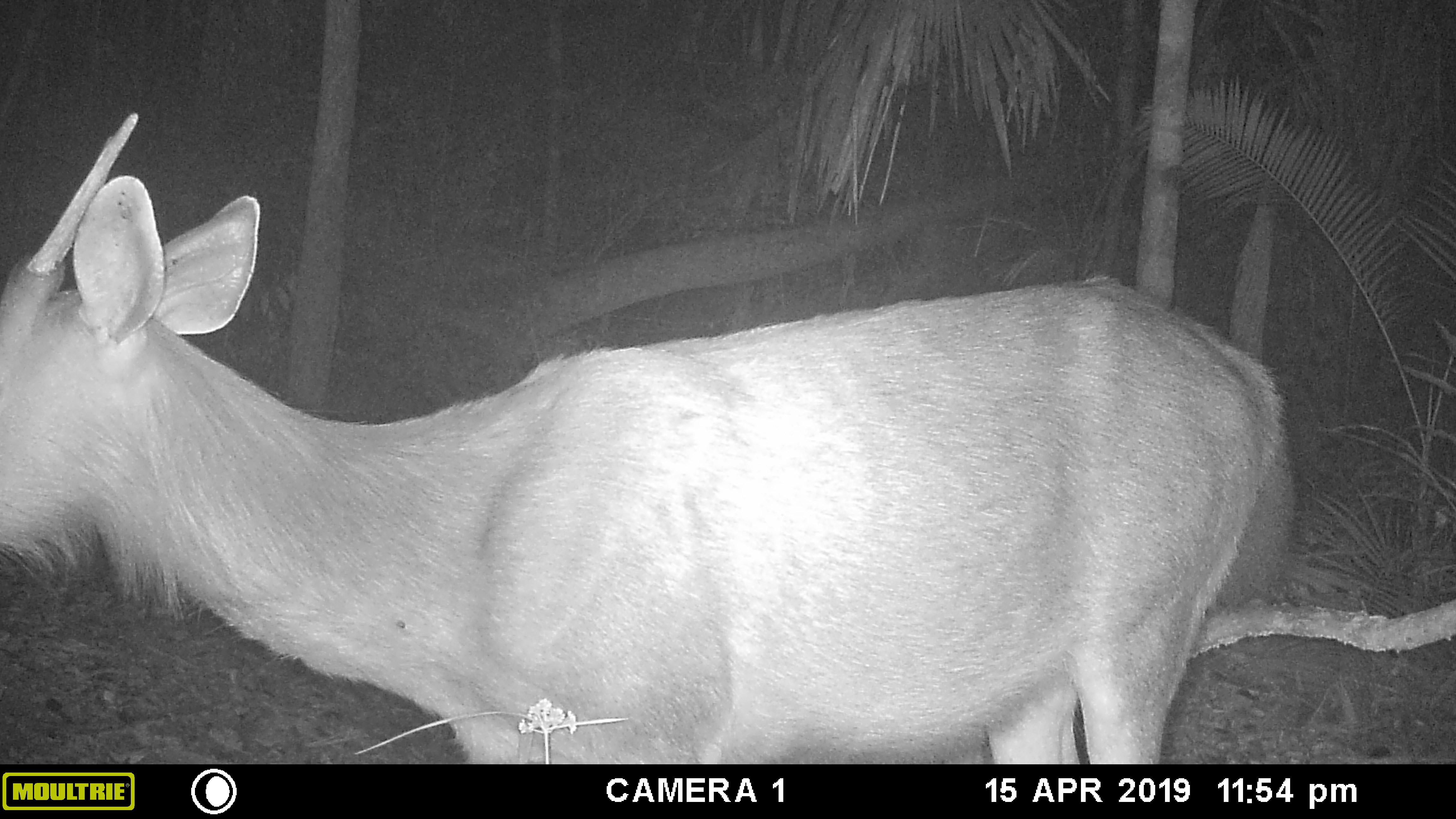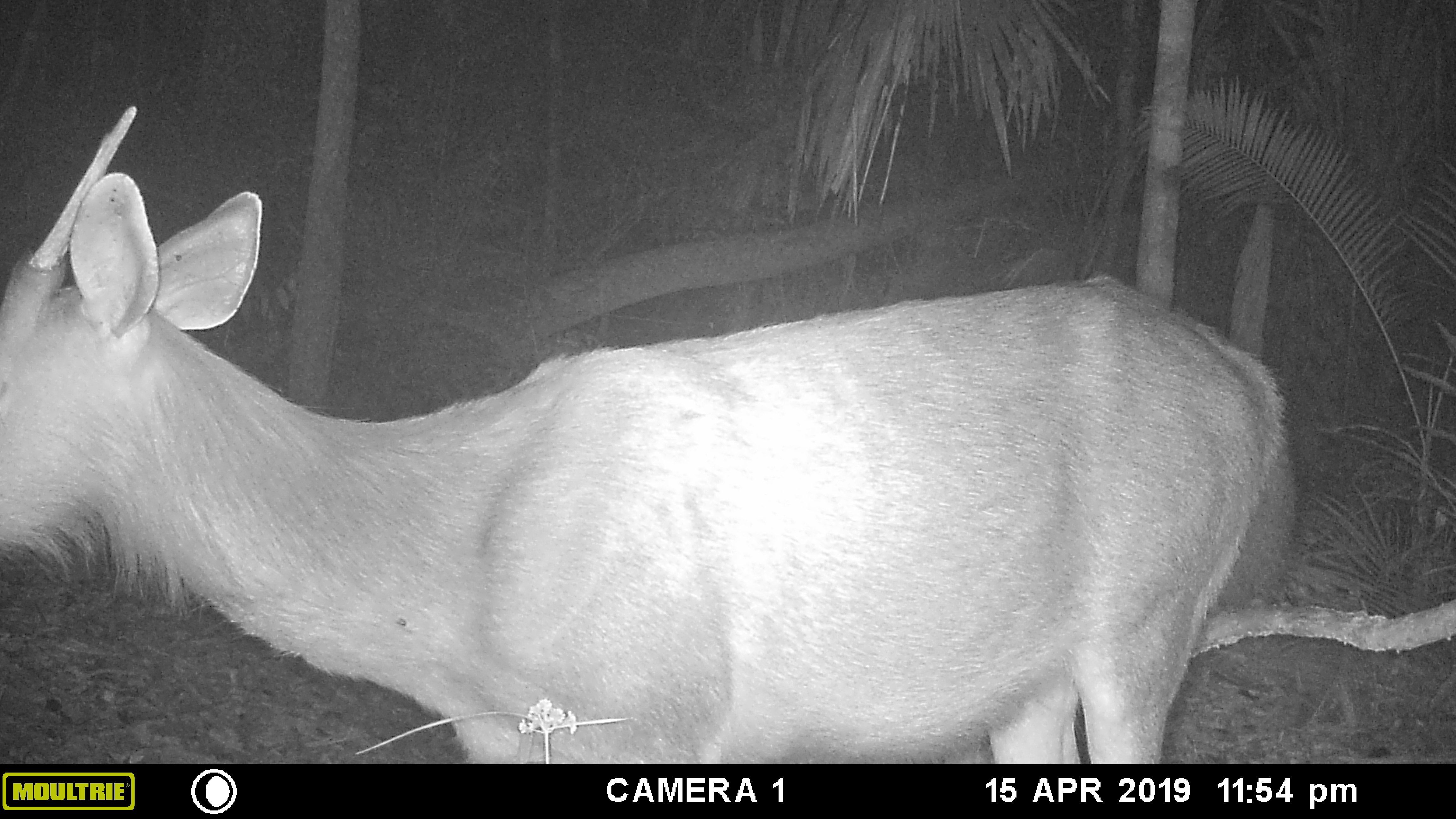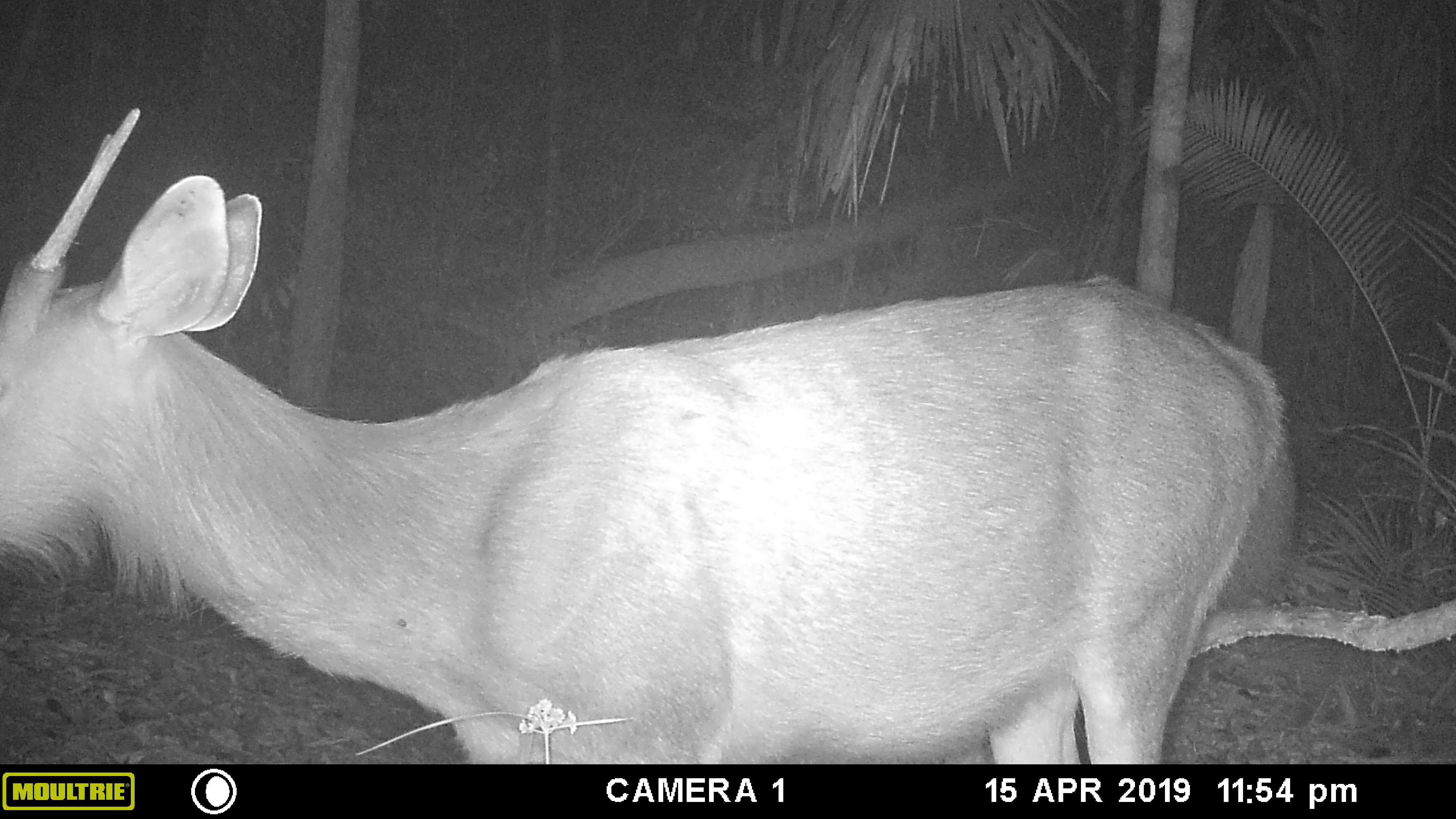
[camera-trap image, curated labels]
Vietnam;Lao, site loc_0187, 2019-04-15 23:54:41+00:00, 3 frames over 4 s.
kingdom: Animalia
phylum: Chordata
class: Mammalia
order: Artiodactyla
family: Cervidae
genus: Rusa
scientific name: Rusa unicolor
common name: sambar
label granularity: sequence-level